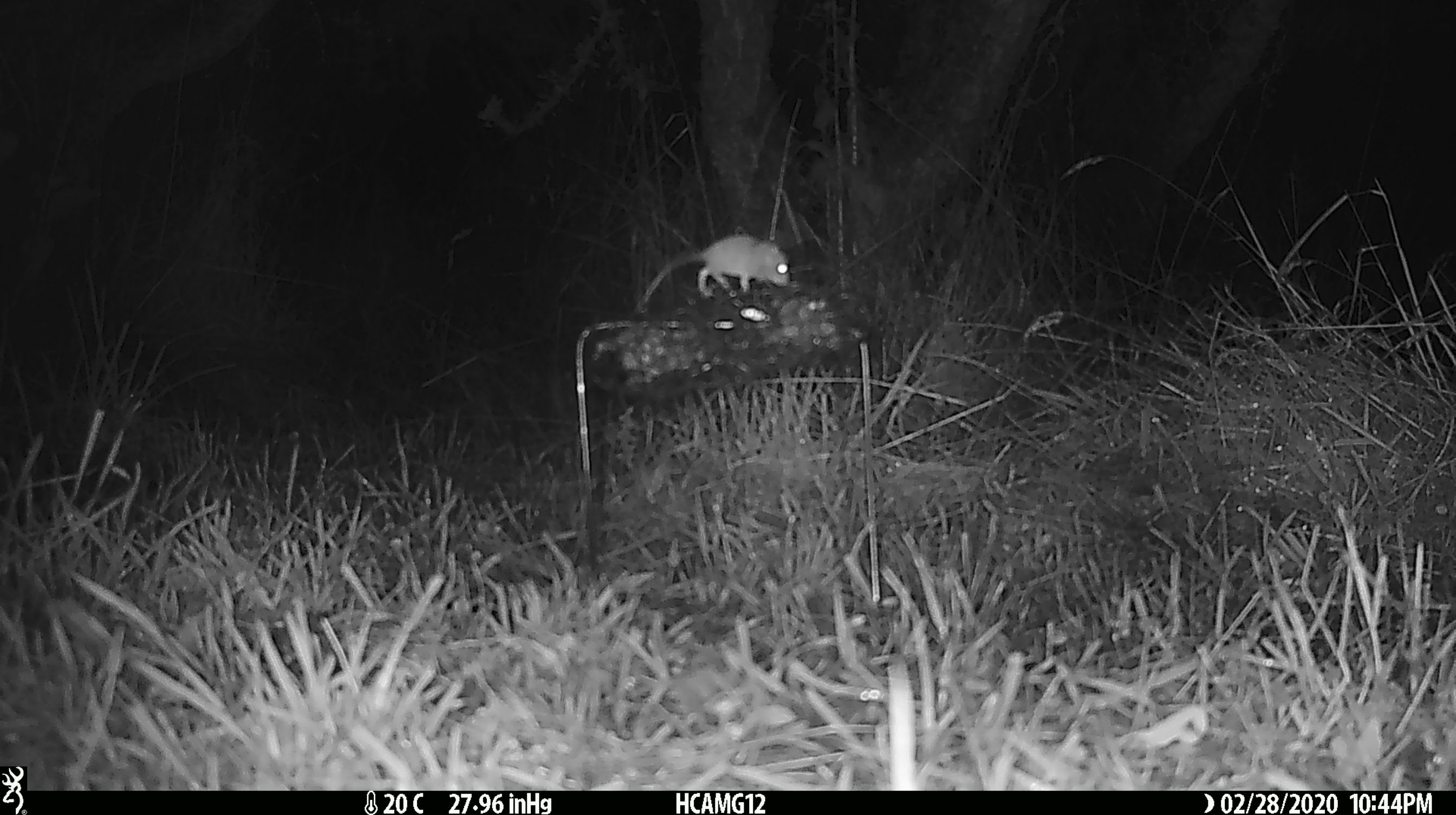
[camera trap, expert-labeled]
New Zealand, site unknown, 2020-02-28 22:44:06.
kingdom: Animalia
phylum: Chordata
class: Mammalia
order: Rodentia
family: Muridae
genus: Mus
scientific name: Mus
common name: mouse